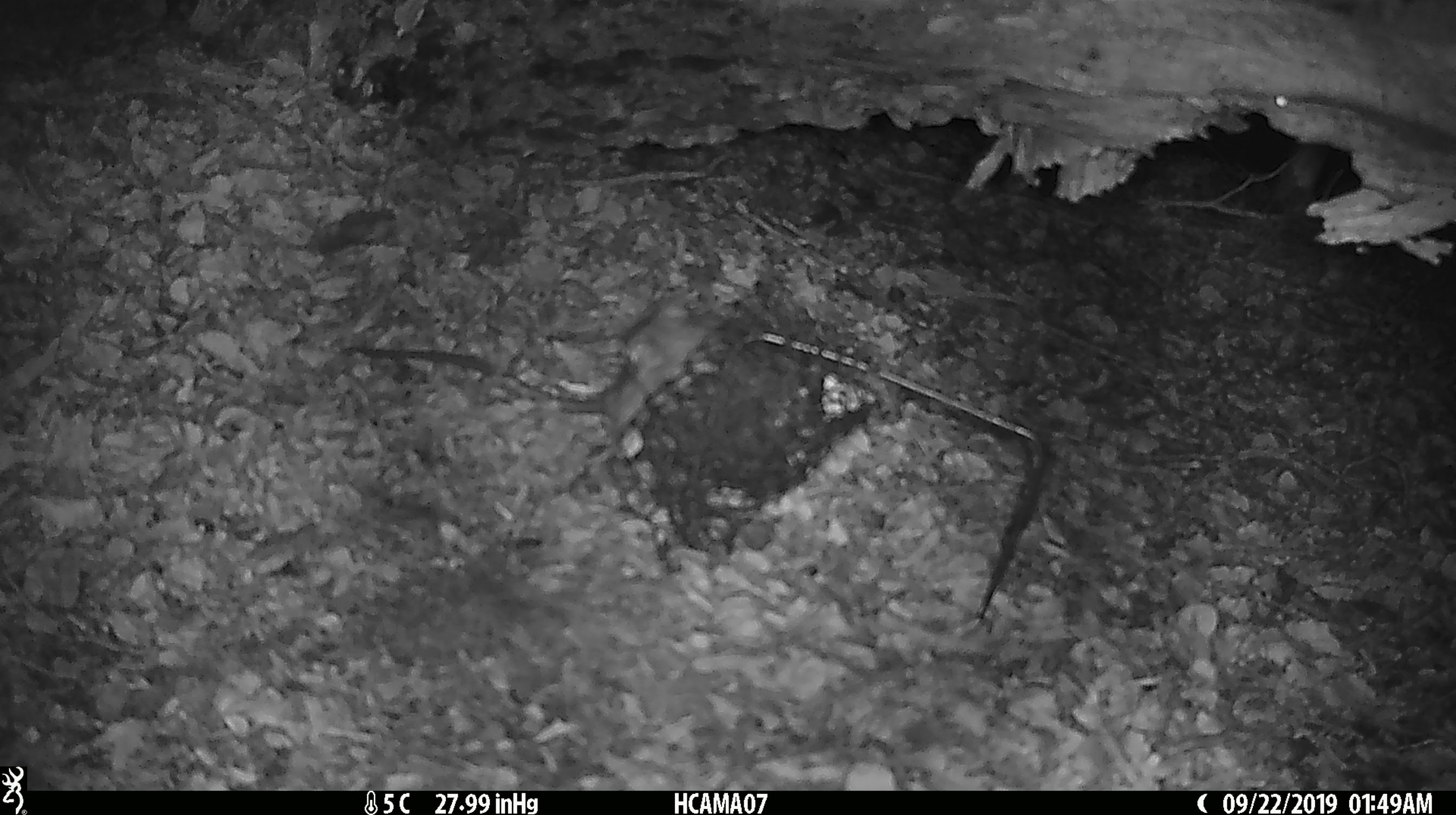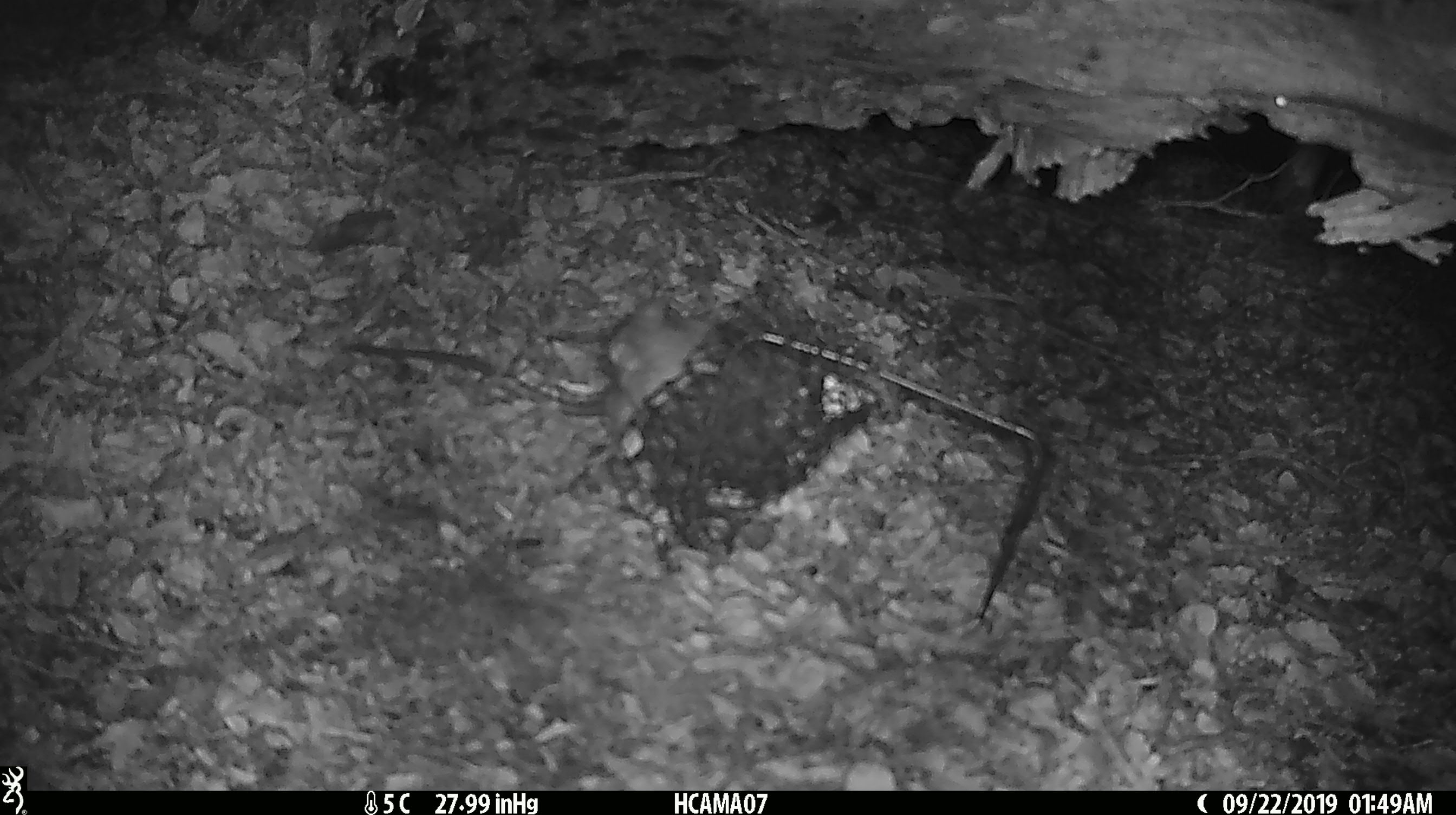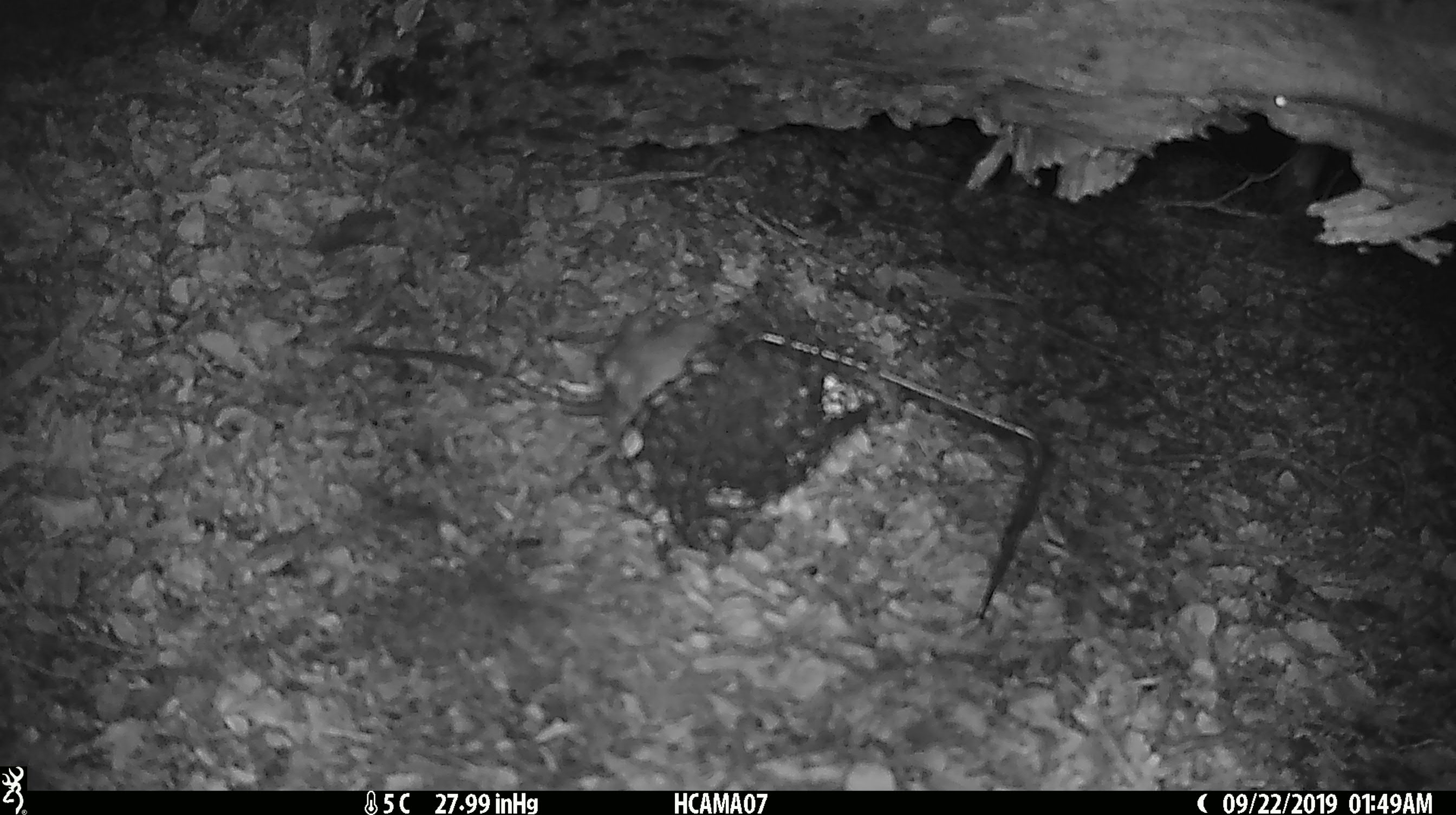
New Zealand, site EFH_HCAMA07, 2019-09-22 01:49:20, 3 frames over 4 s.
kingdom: Animalia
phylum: Chordata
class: Mammalia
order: Rodentia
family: Muridae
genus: Rattus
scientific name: Rattus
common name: rat